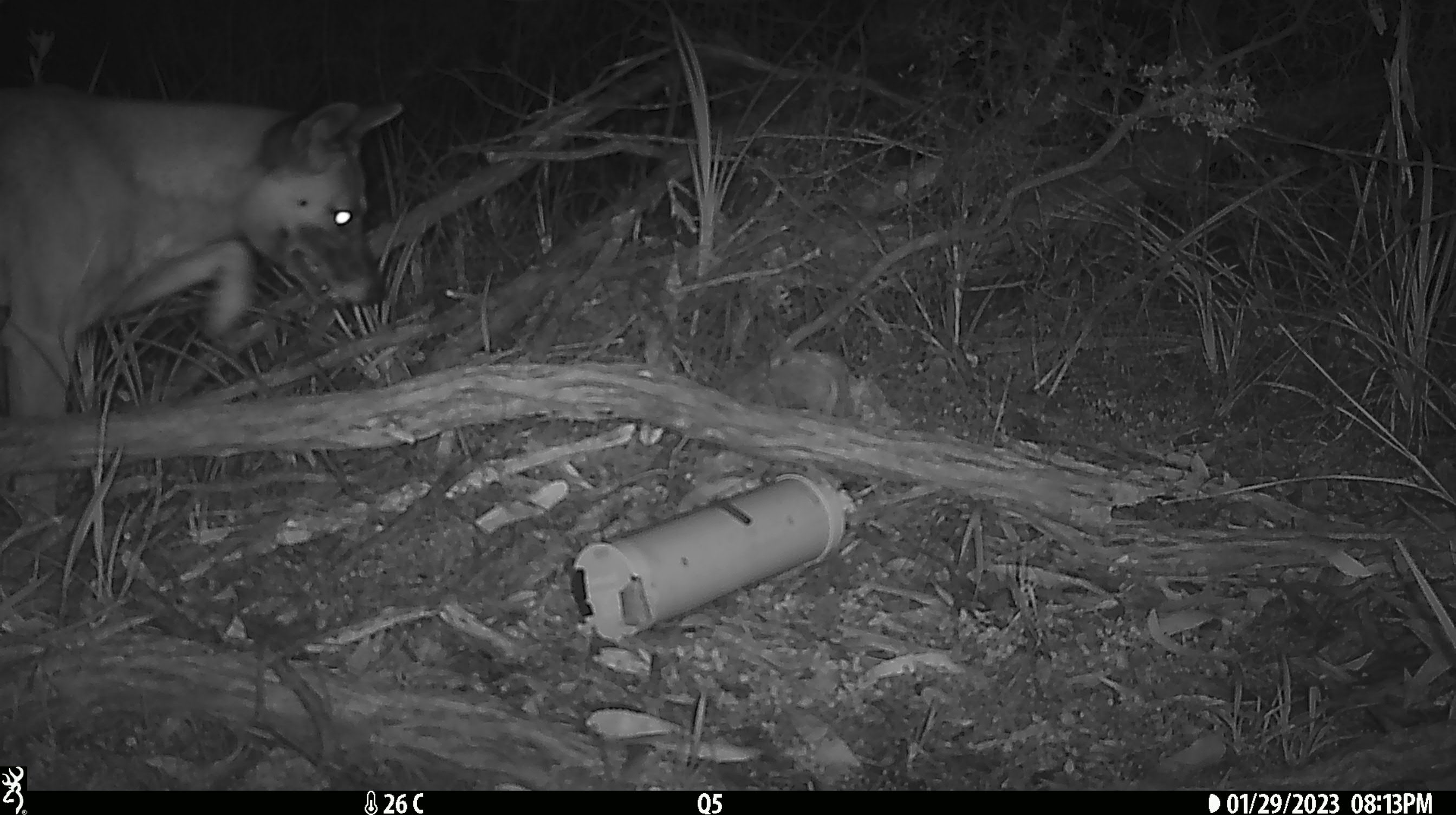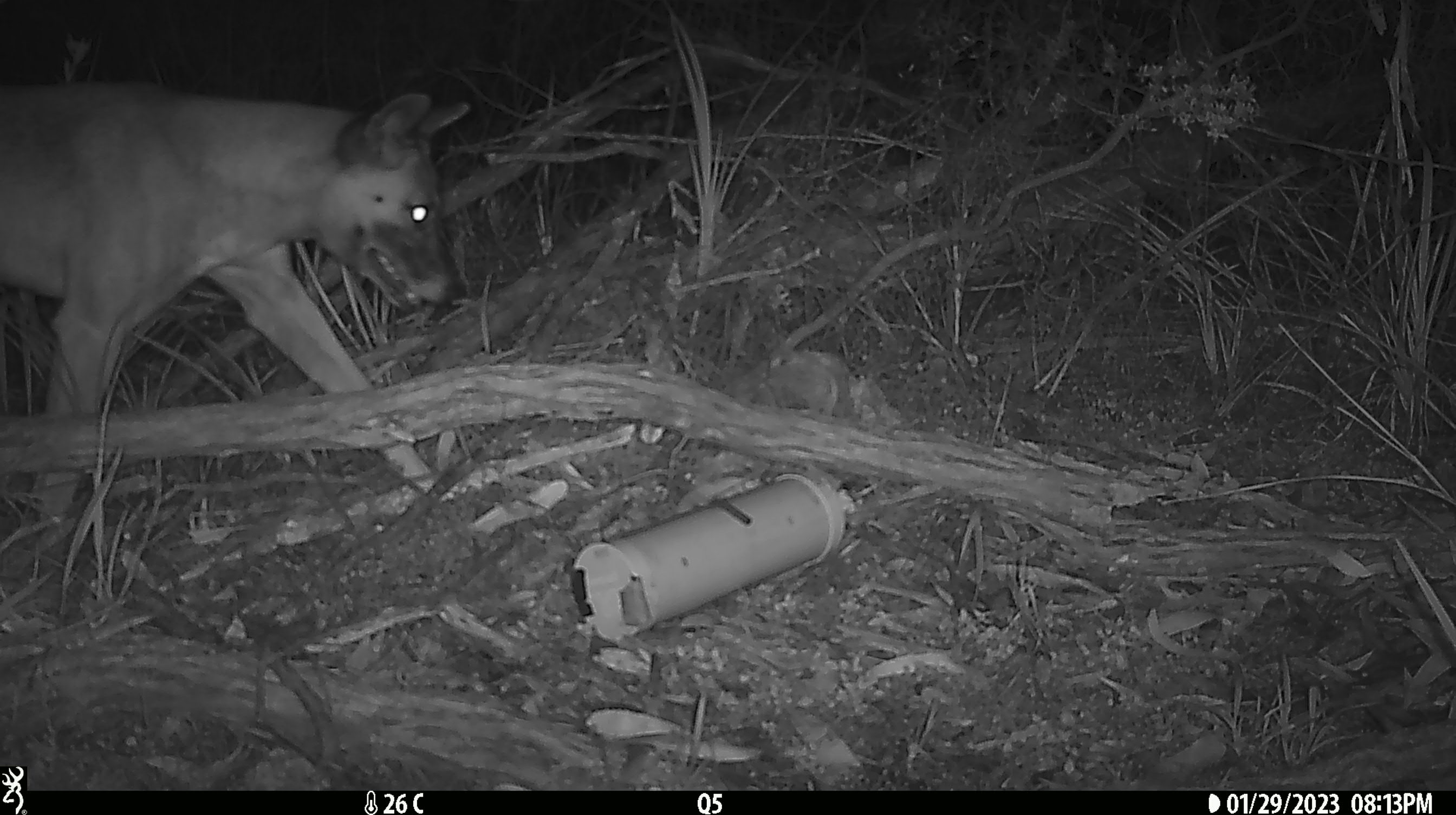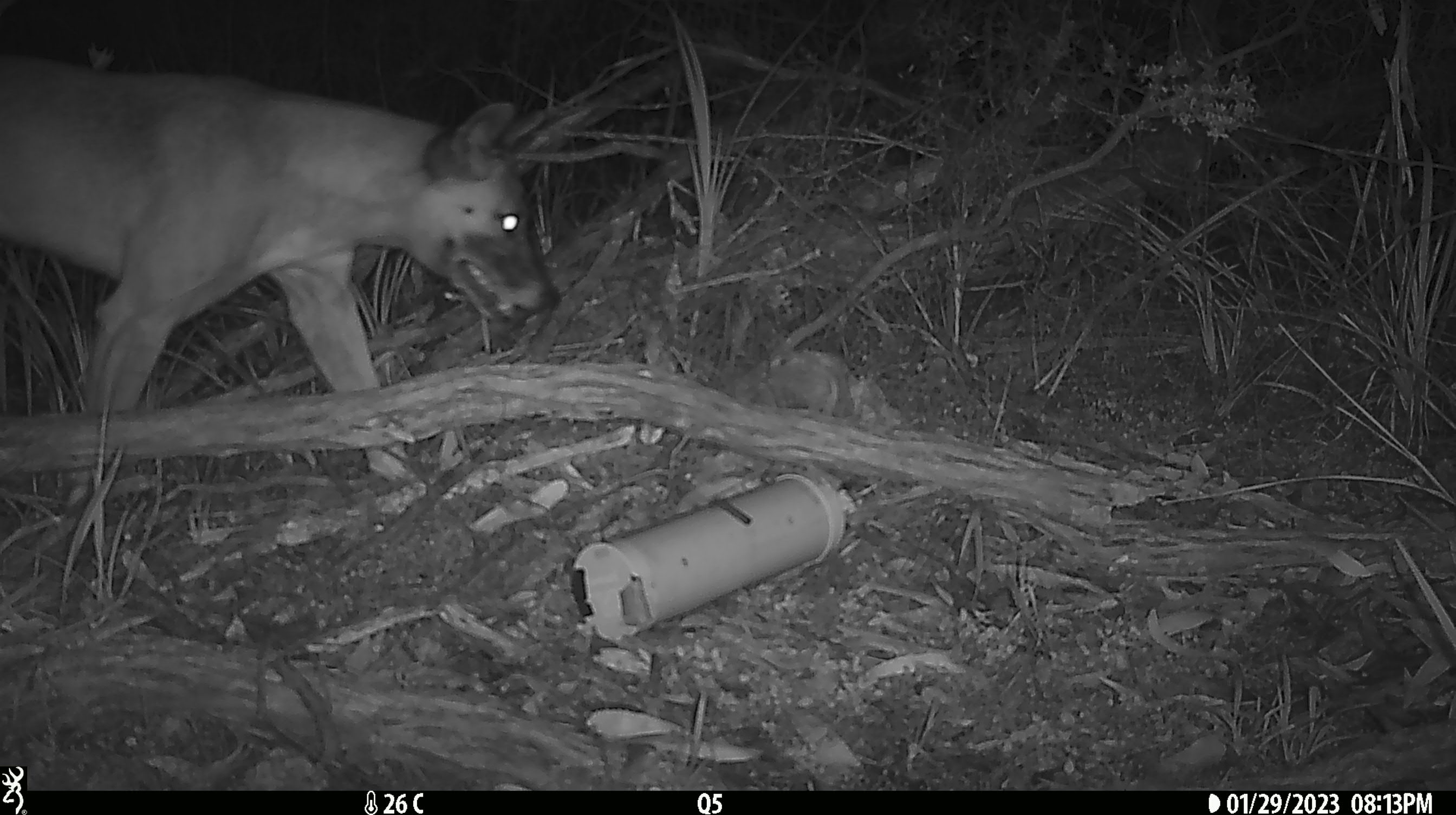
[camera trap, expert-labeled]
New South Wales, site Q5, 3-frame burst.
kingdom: Animalia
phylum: Chordata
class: Mammalia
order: Carnivora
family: Canidae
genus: Canis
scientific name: Canis familiaris dingo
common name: dingo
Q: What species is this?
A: Dingo (Canis familiaris dingo).